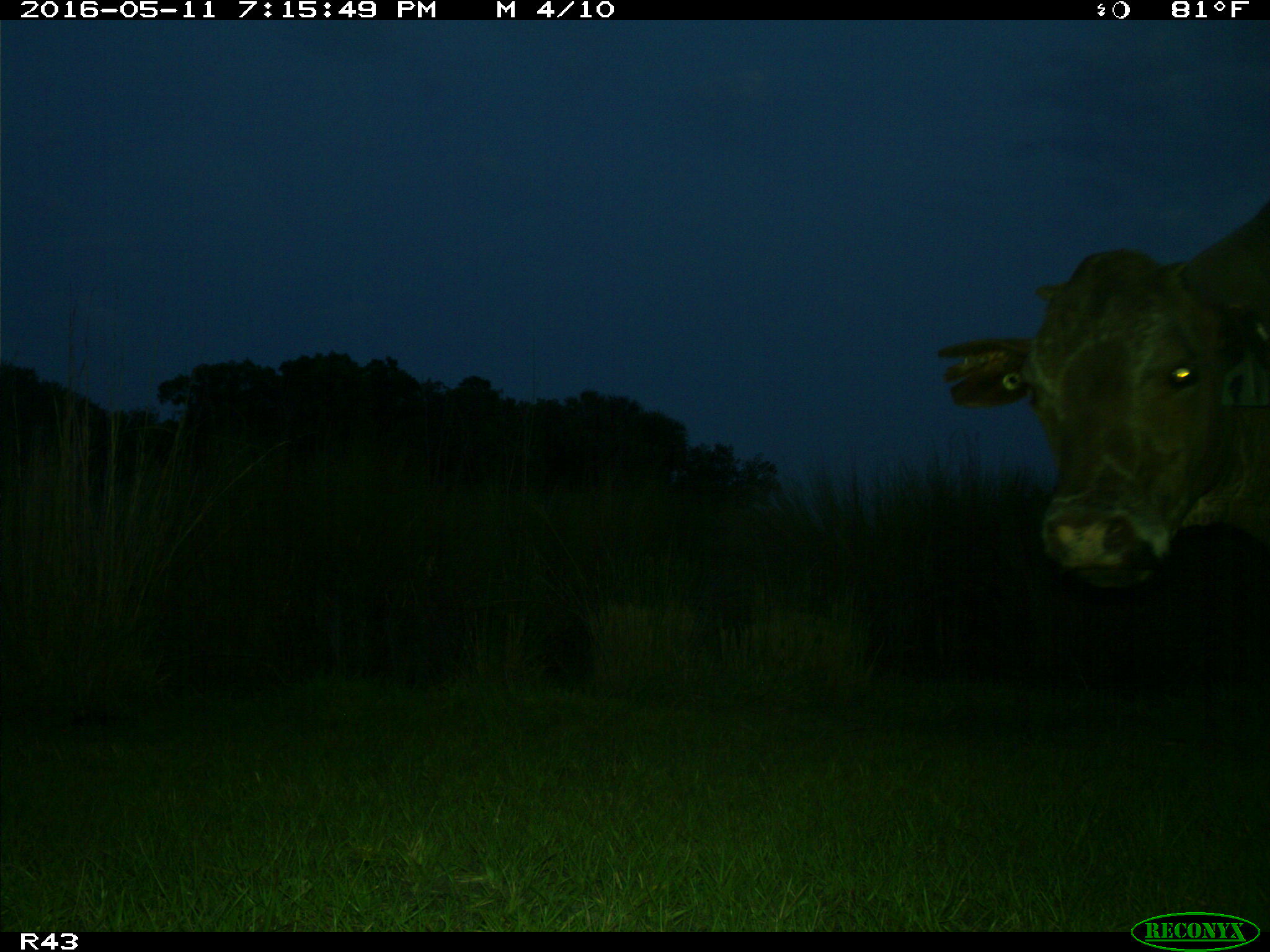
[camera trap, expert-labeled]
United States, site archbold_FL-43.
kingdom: Animalia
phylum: Chordata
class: Mammalia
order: Artiodactyla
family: Bovidae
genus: Bos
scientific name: Bos taurus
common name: domestic cow